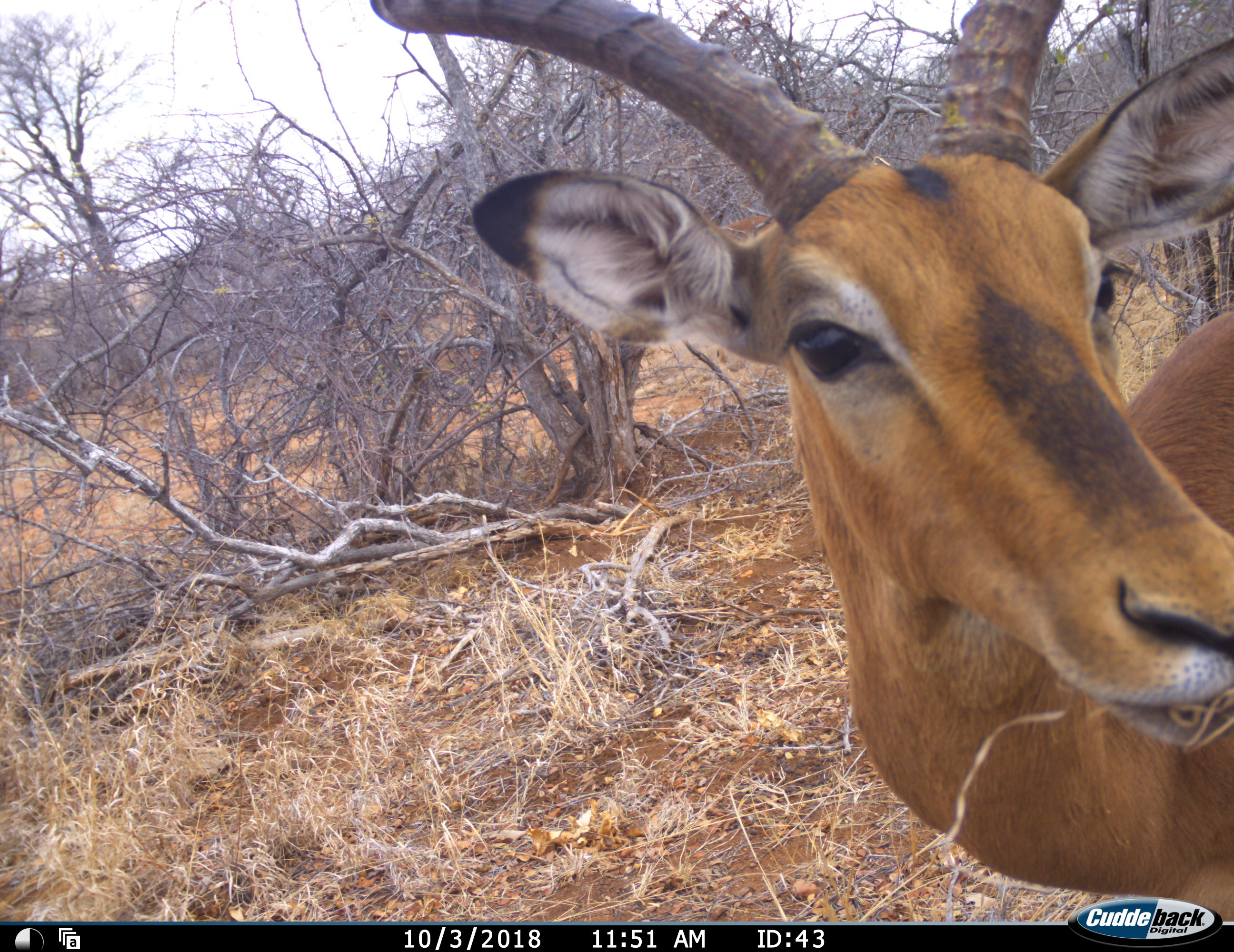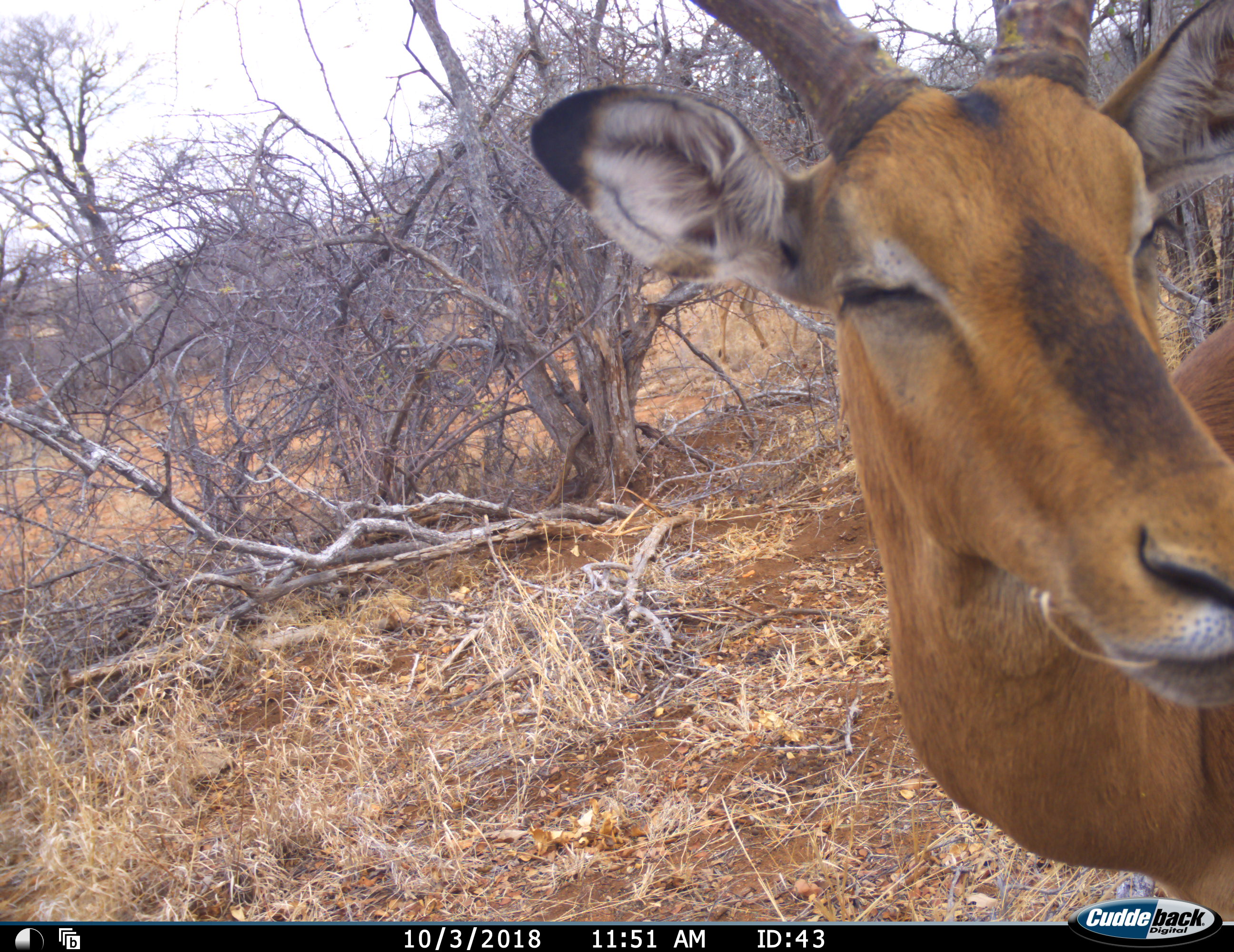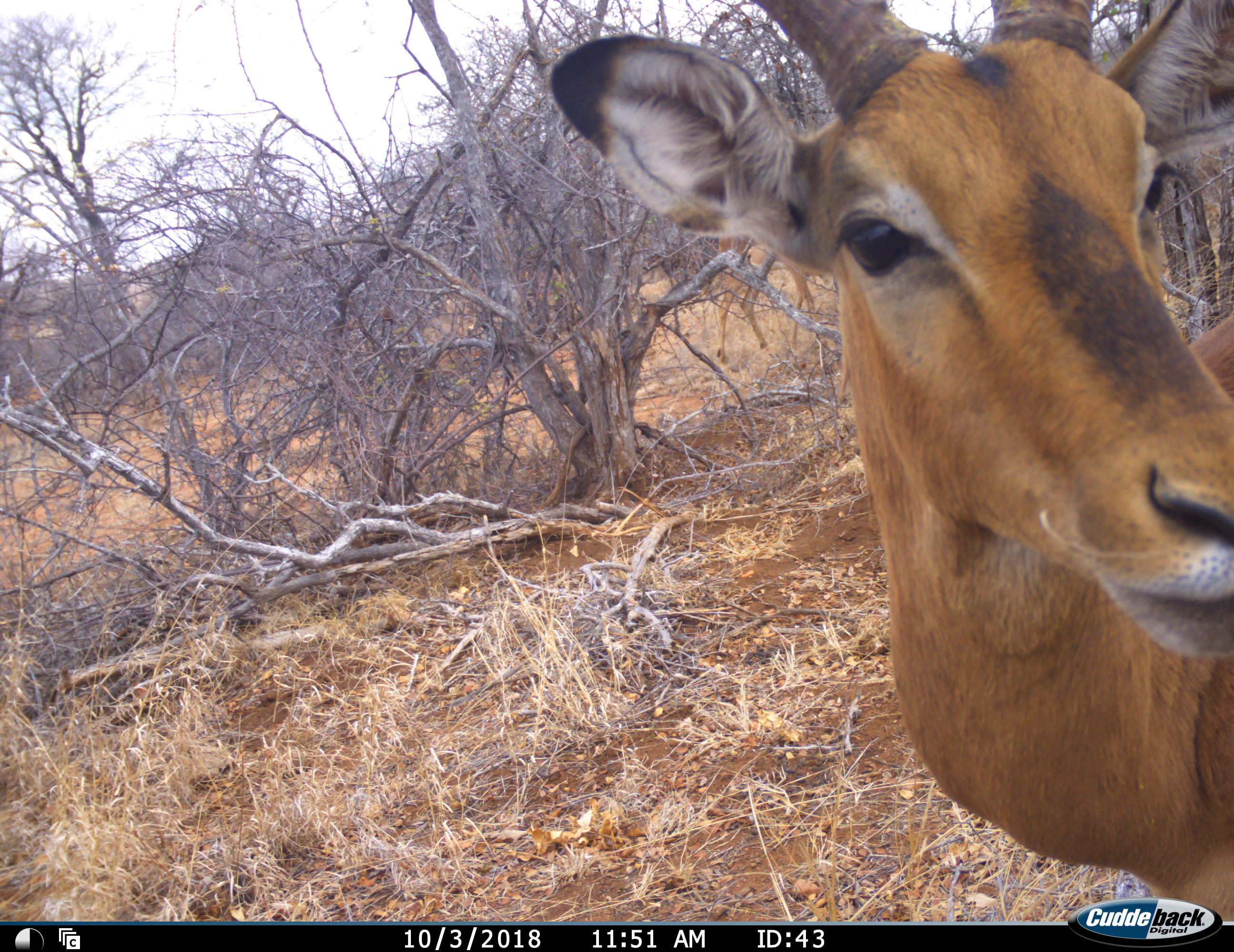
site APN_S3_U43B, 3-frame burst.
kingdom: Animalia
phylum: Chordata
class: Mammalia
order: Artiodactyla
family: Bovidae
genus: Aepyceros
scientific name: Aepyceros melampus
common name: impala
Impala (Aepyceros melampus), count 1. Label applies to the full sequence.